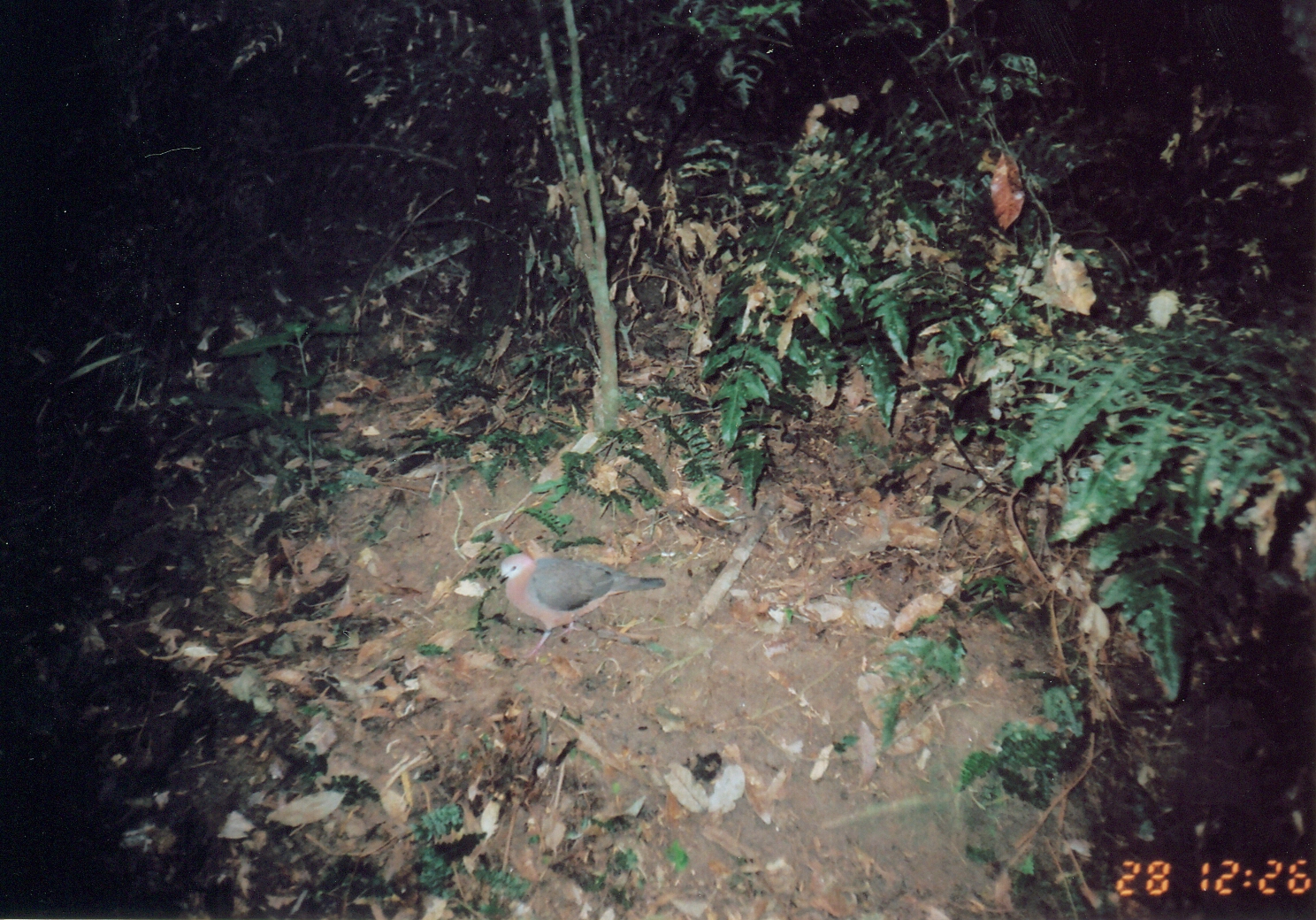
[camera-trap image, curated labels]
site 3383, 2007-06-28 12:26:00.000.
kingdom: Animalia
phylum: Chordata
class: Aves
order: Columbiformes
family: Columbidae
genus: Columba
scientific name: Columba larvata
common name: lemon dove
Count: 1.